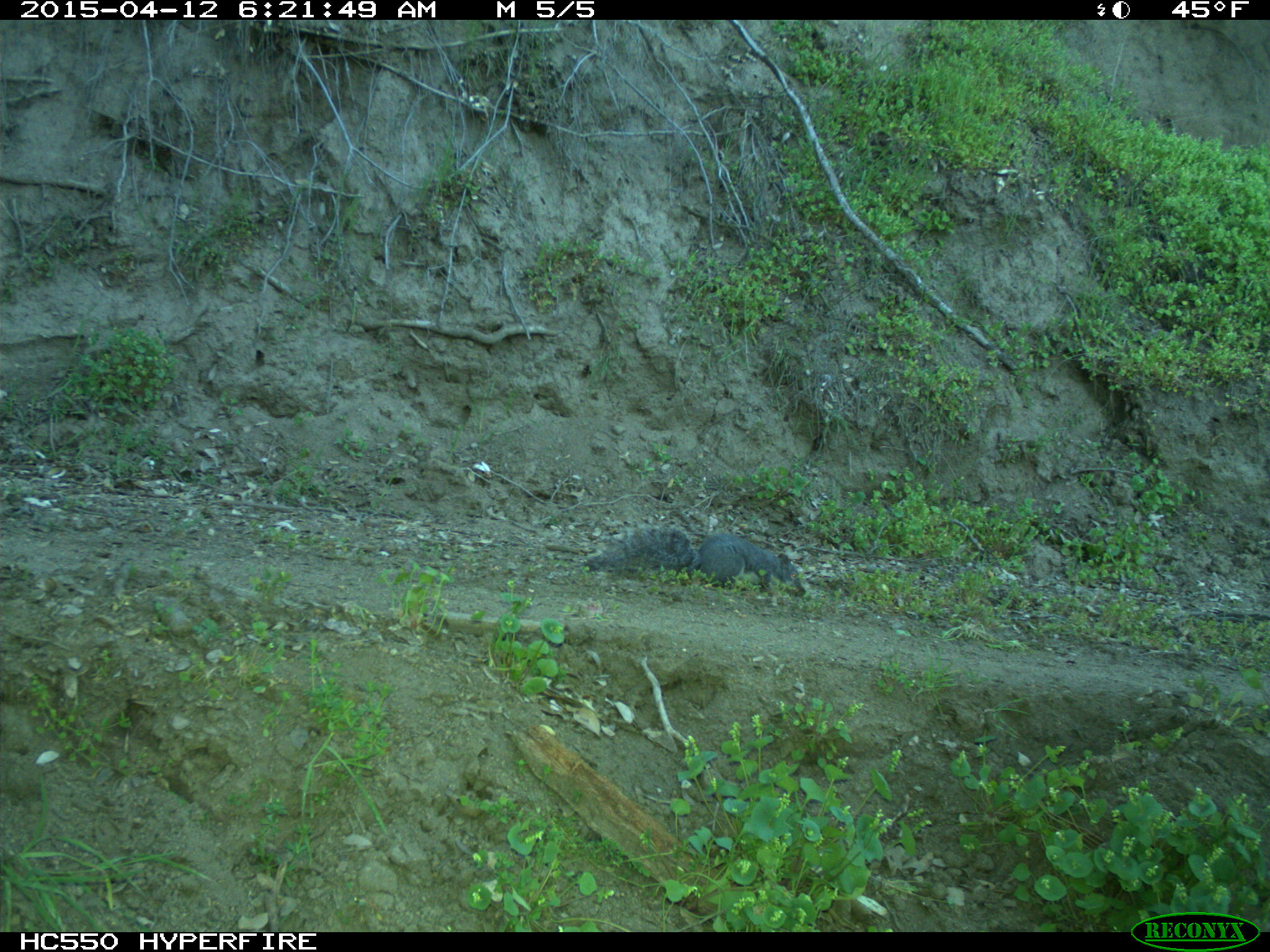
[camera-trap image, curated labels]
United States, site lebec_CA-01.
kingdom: Animalia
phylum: Chordata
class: Mammalia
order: Rodentia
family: Sciuridae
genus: Sciurus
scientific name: Sciurus carolinensis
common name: eastern gray squirrel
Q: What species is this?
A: Sciurus carolinensis (eastern gray squirrel).